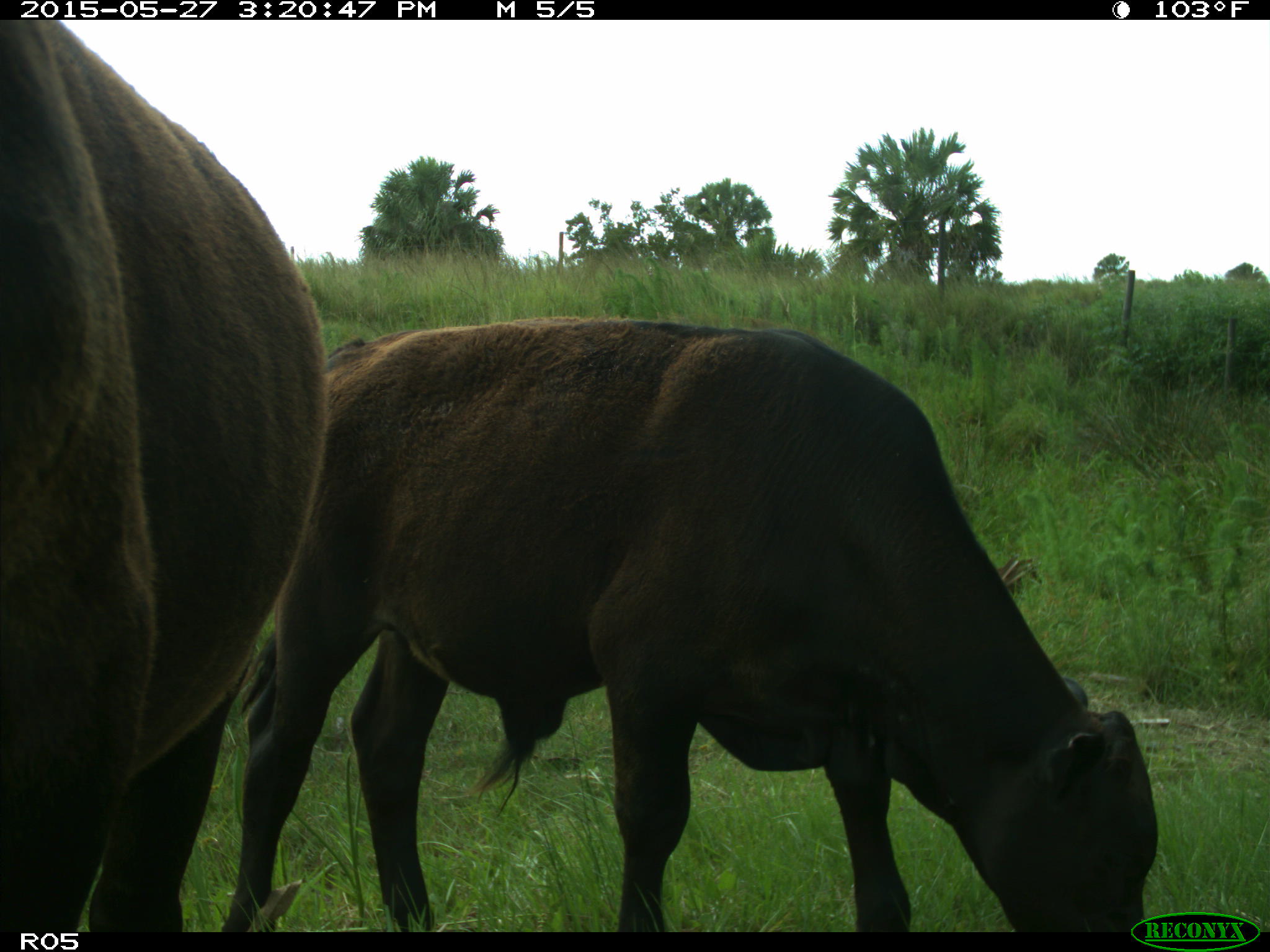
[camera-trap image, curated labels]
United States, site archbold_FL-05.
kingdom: Animalia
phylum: Chordata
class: Mammalia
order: Artiodactyla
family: Bovidae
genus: Bos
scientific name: Bos taurus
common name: domestic cow